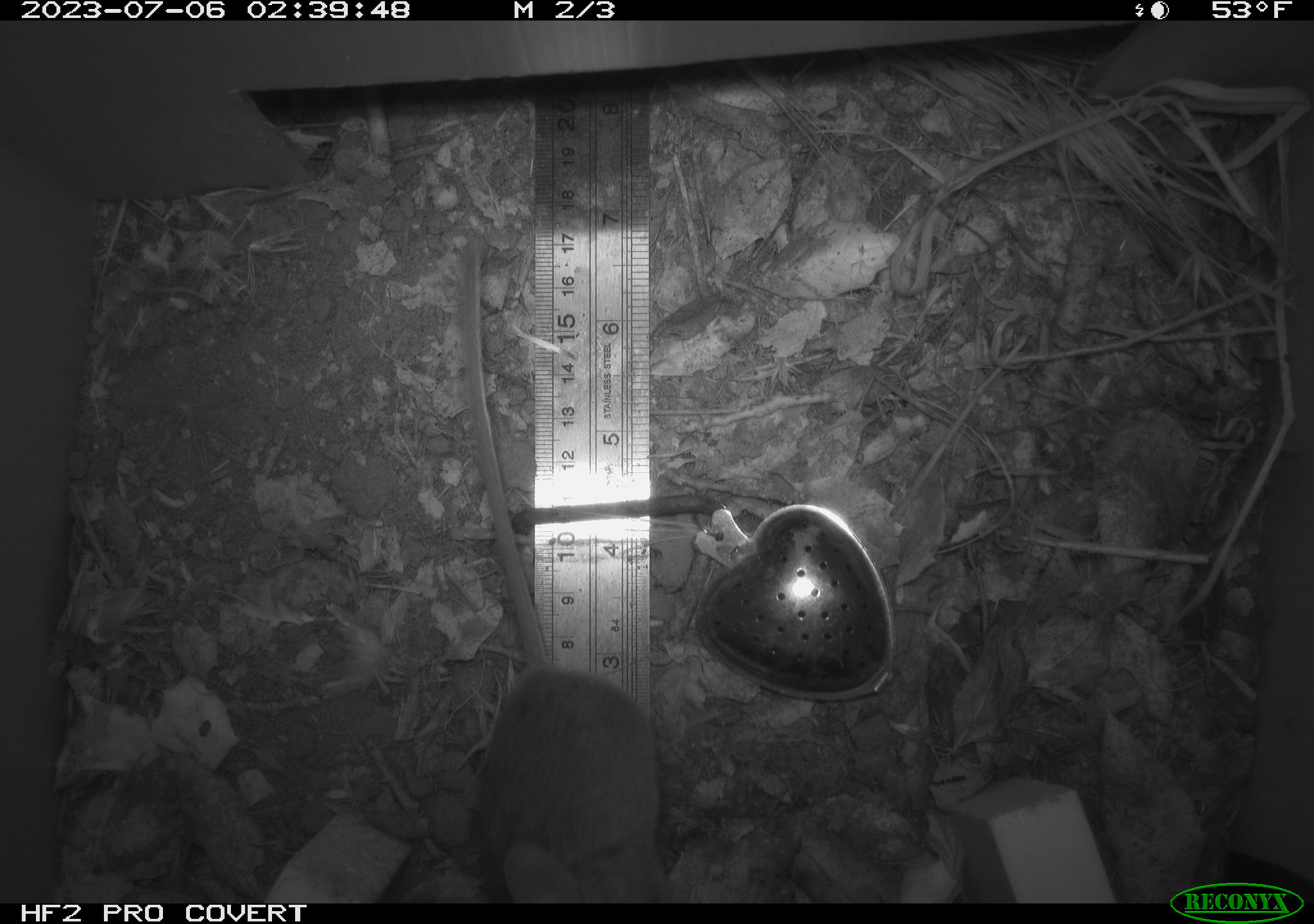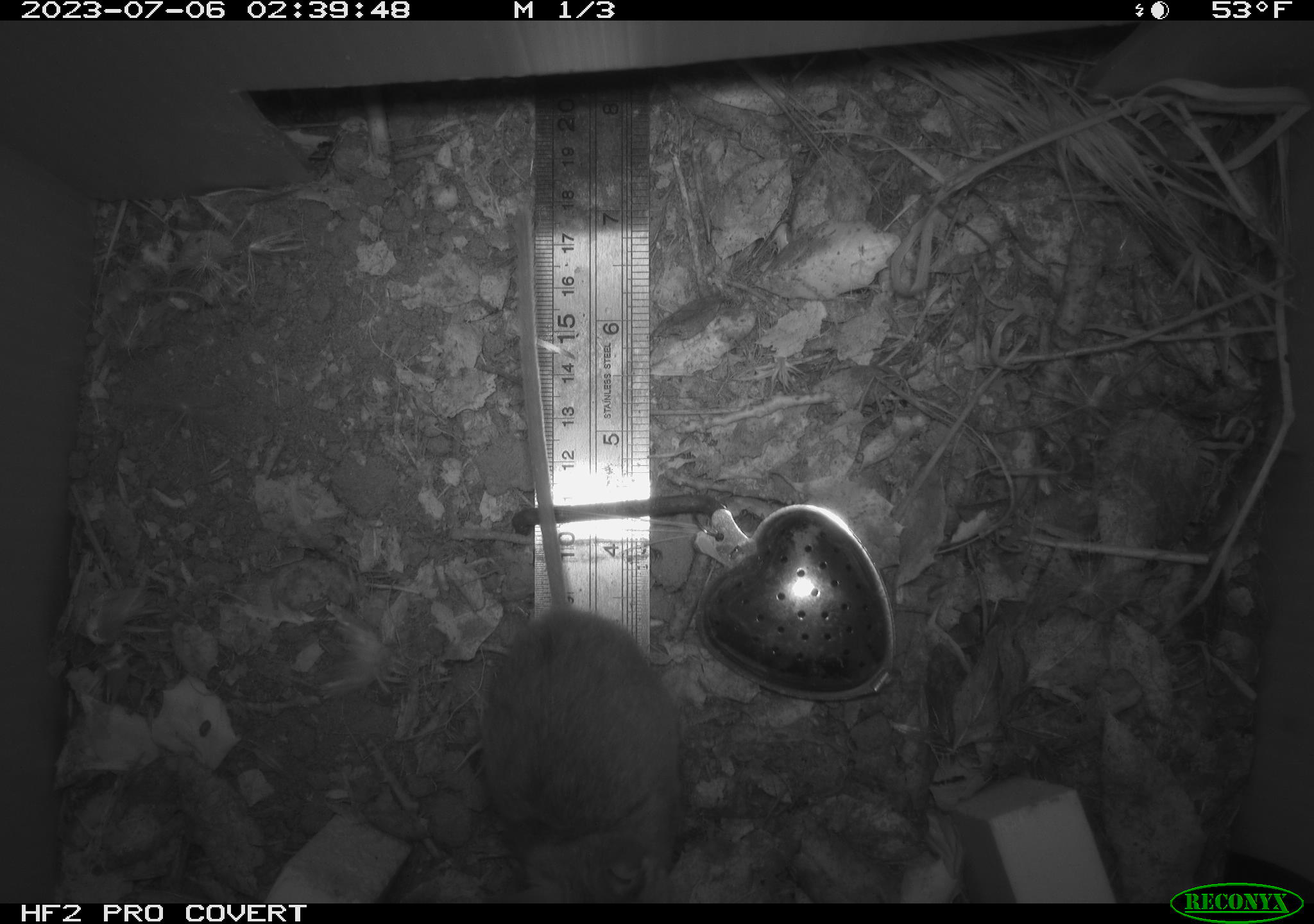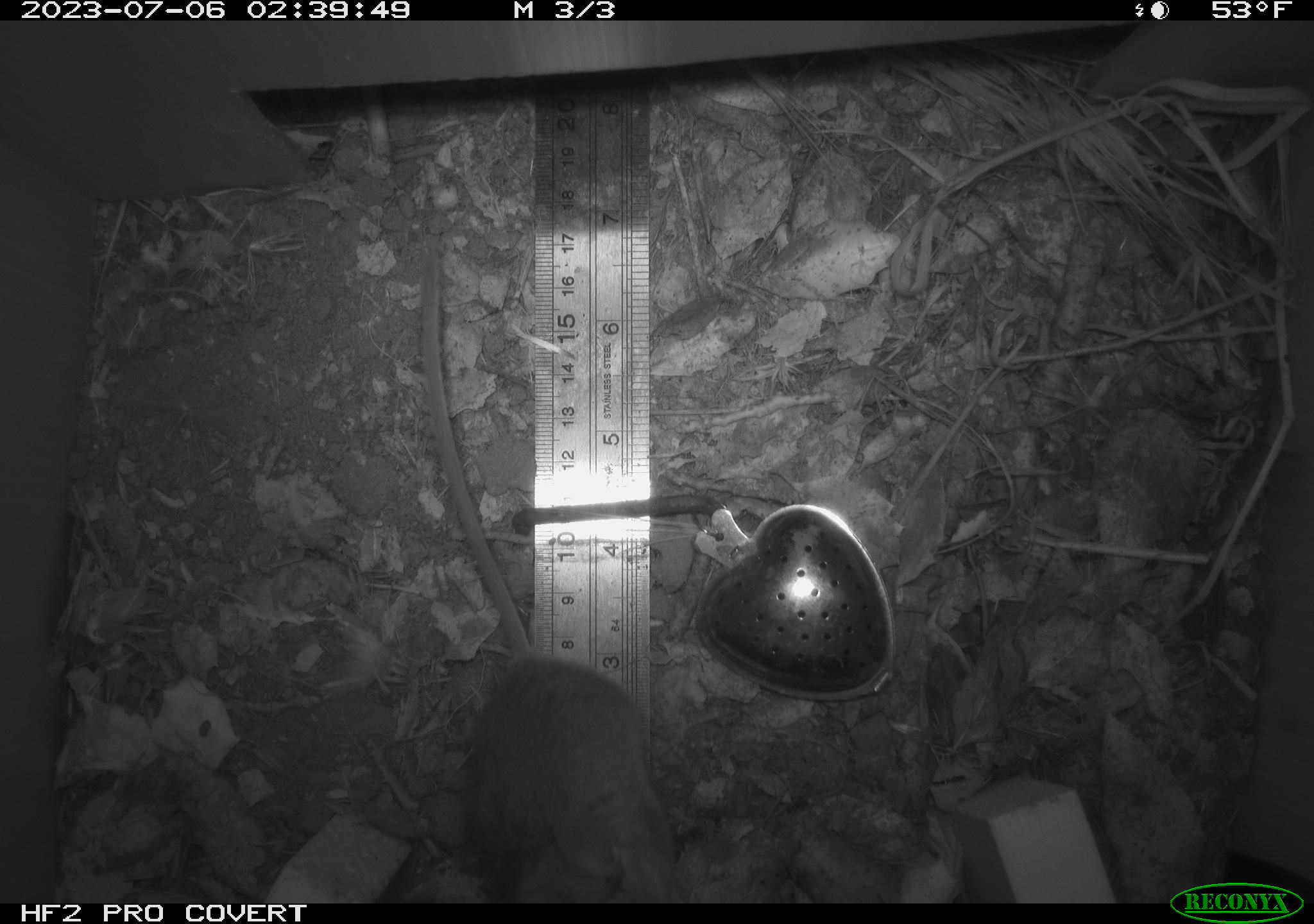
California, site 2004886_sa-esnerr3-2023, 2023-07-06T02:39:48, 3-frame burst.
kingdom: Animalia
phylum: Chordata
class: Mammalia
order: Rodentia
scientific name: Rodentia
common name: mouse species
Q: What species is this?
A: Mouse species (Rodentia).